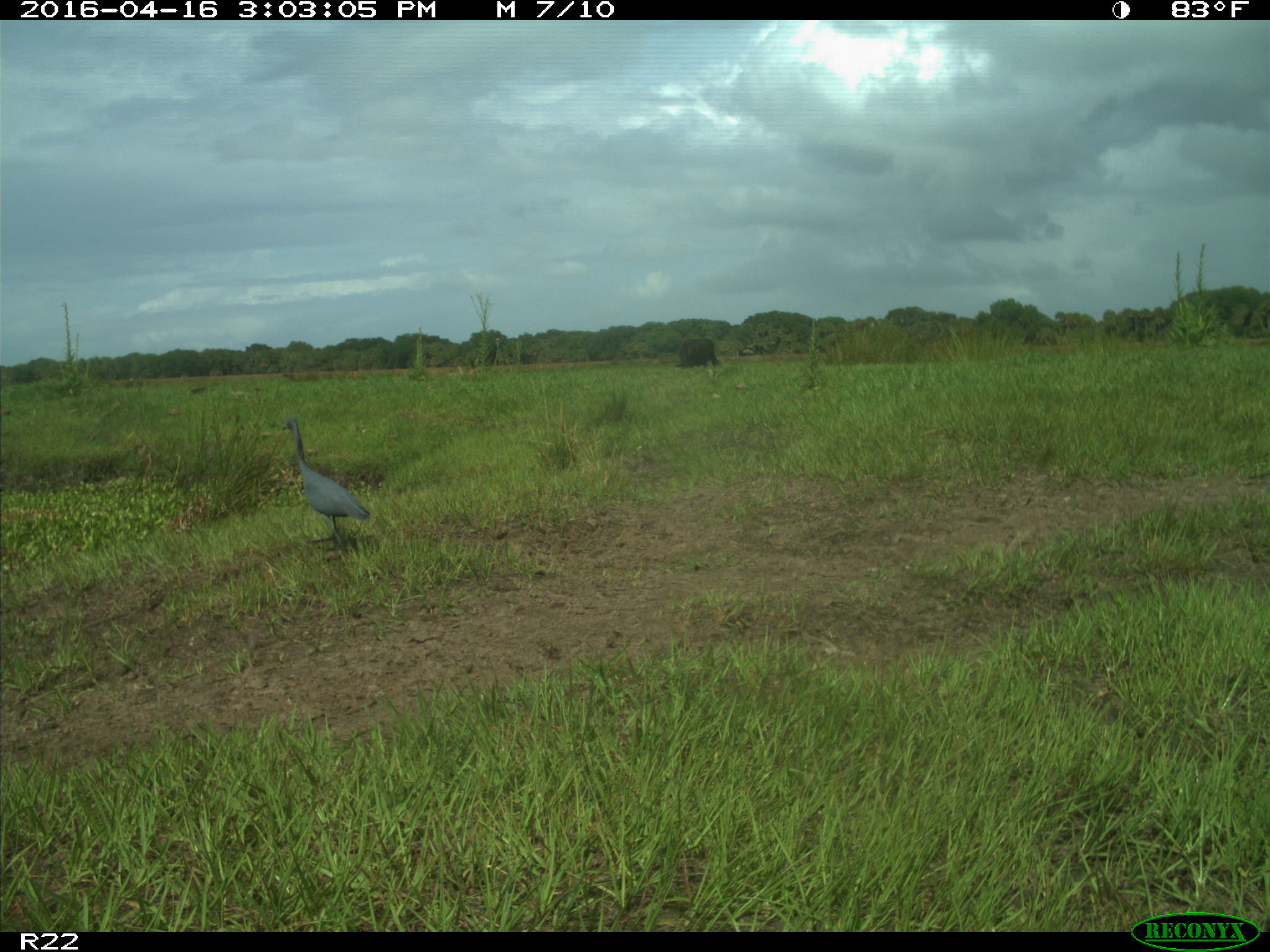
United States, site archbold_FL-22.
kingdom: Animalia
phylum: Chordata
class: Aves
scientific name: Aves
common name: birds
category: unidentified bird